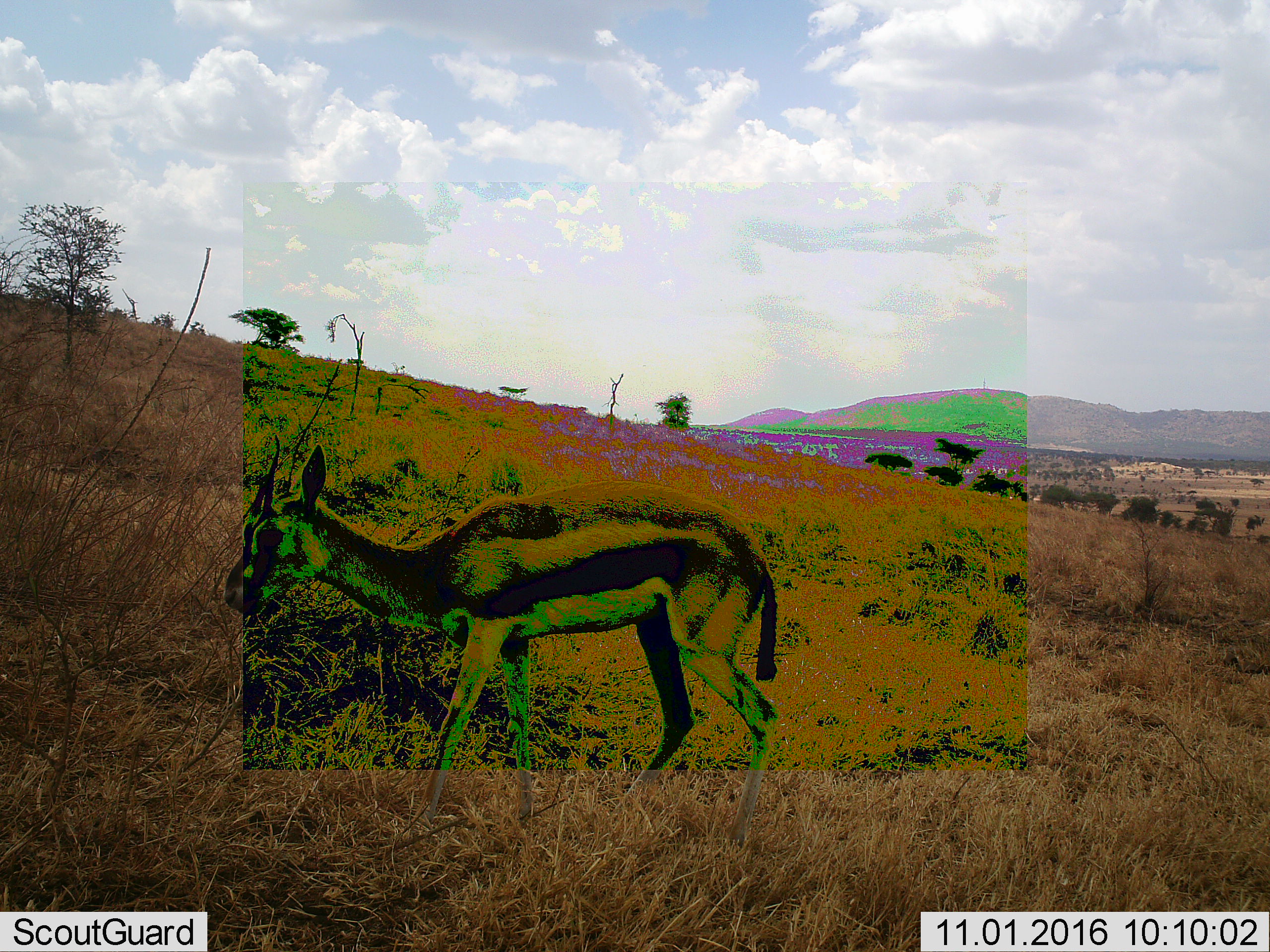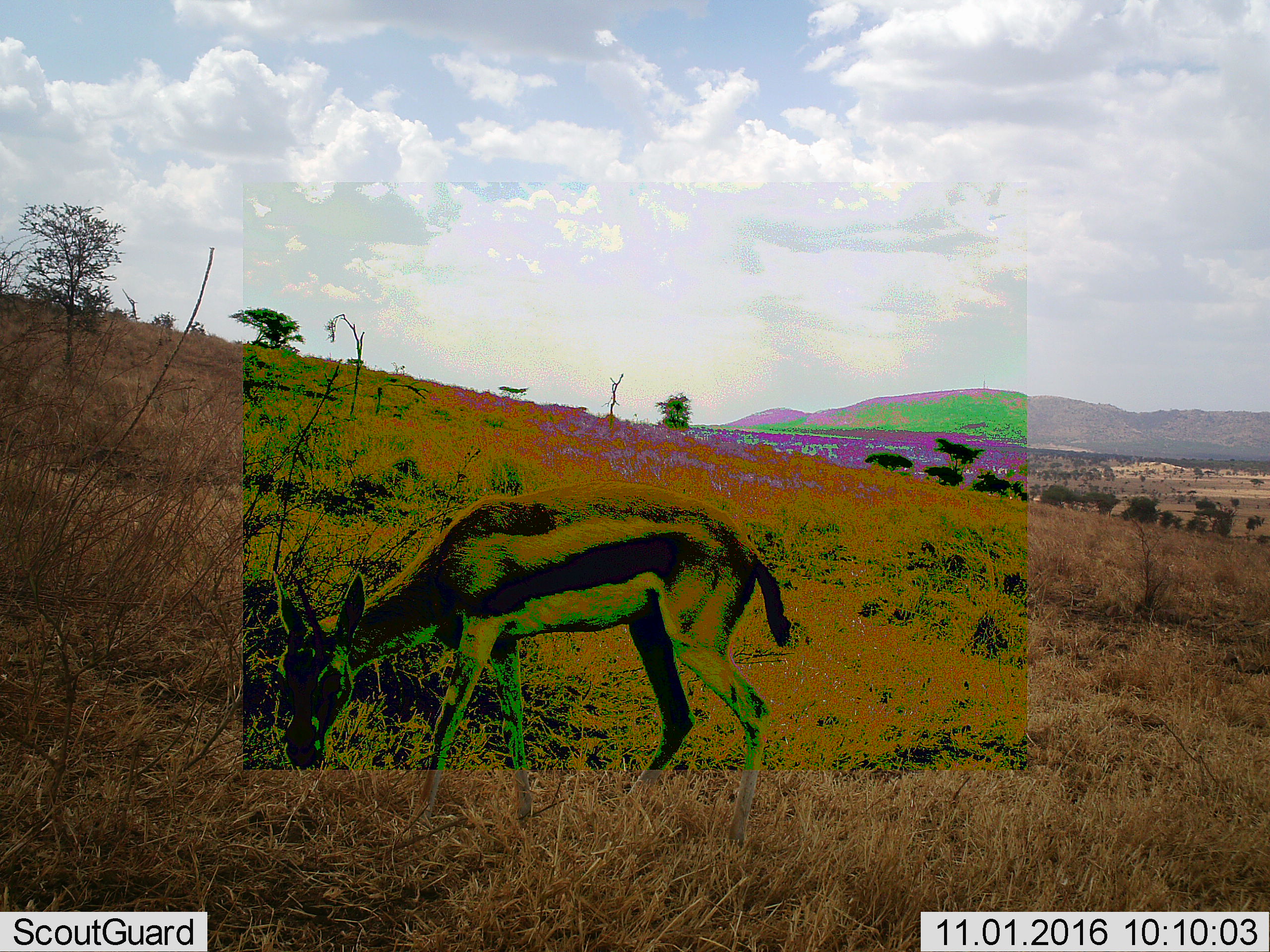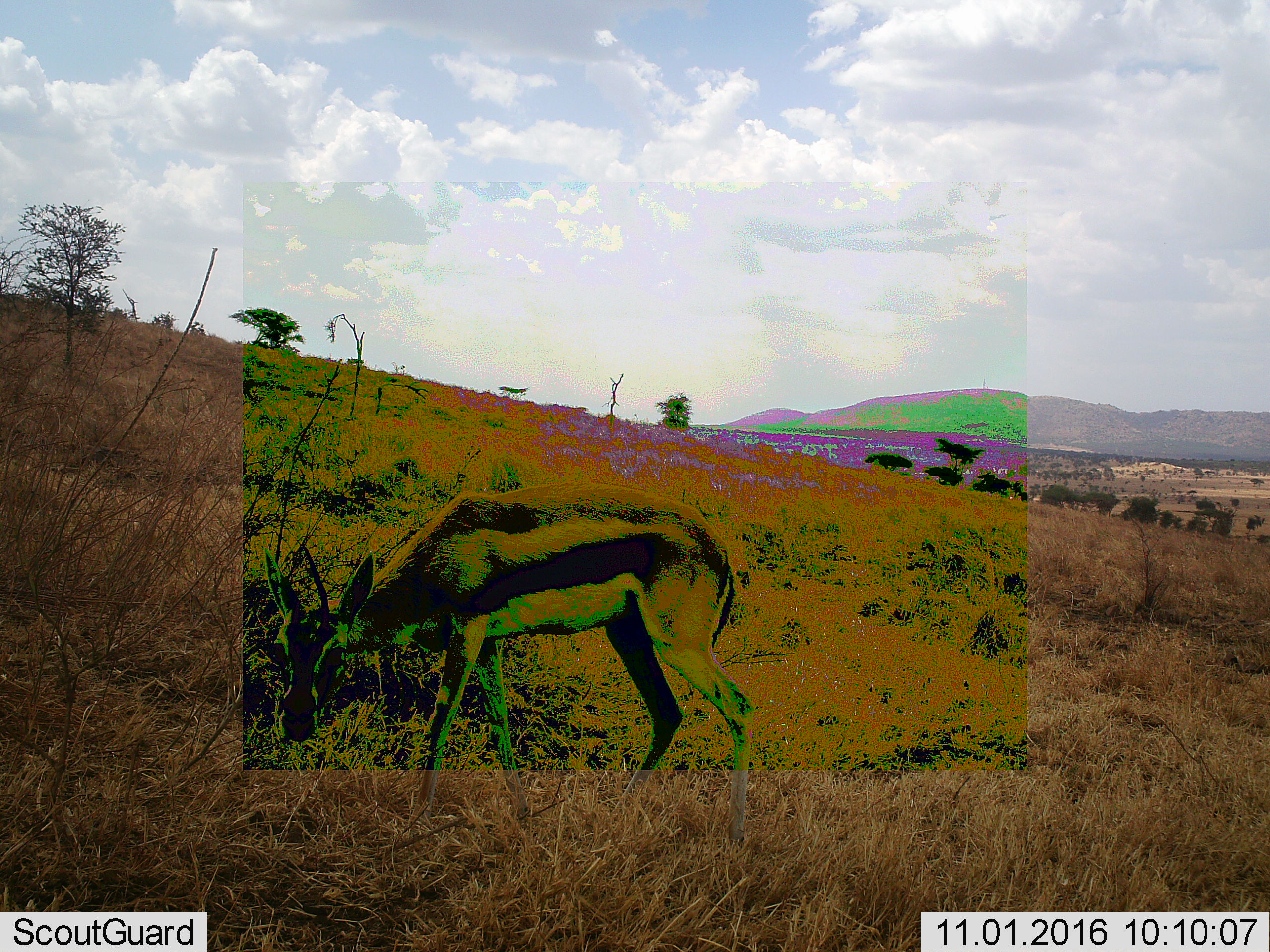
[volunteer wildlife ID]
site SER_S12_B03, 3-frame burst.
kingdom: Animalia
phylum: Chordata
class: Mammalia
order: Artiodactyla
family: Bovidae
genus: Eudorcas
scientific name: Eudorcas thomsonii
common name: thomson's gazelle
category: gazellethomsons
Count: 1.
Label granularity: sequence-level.